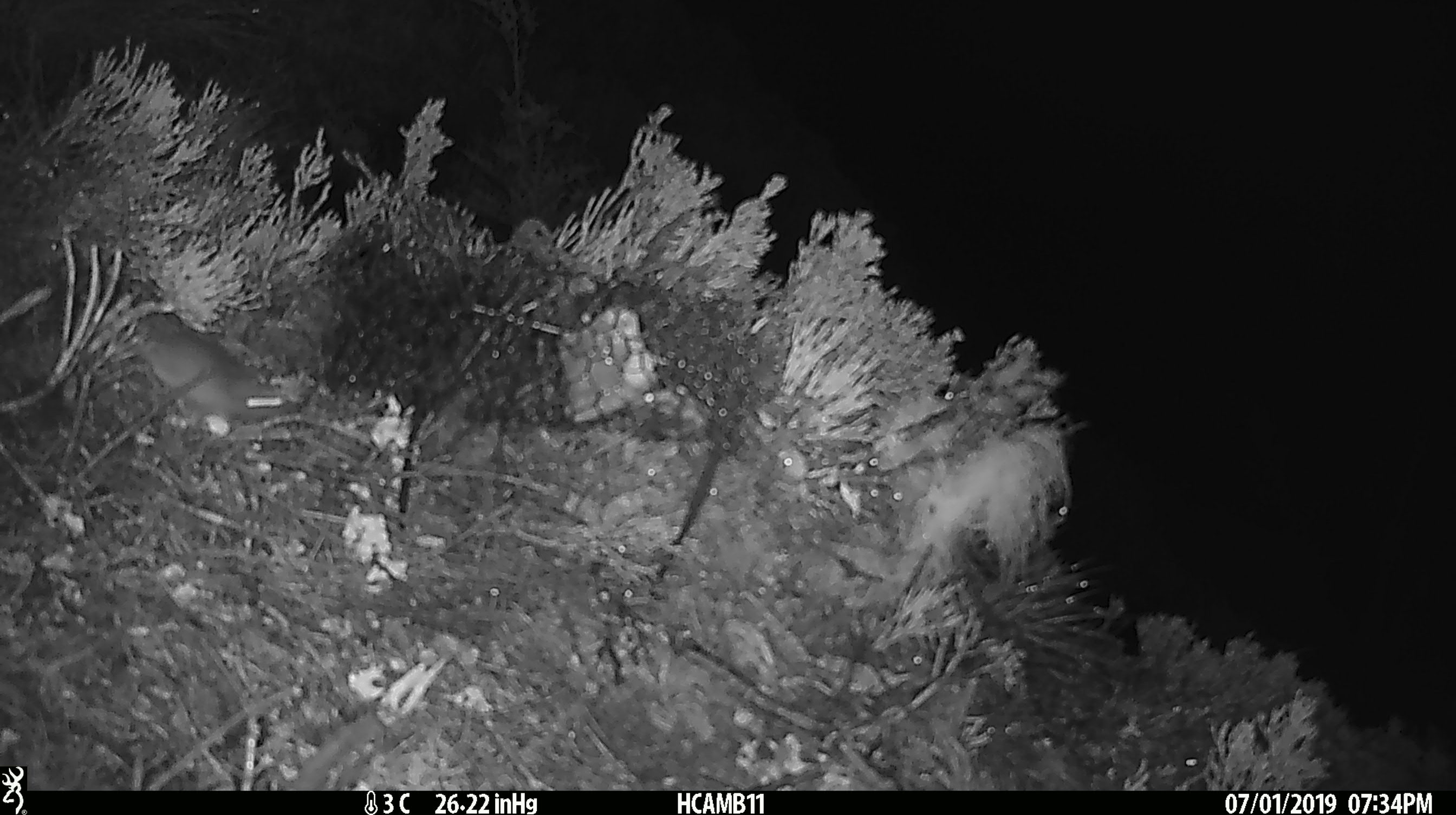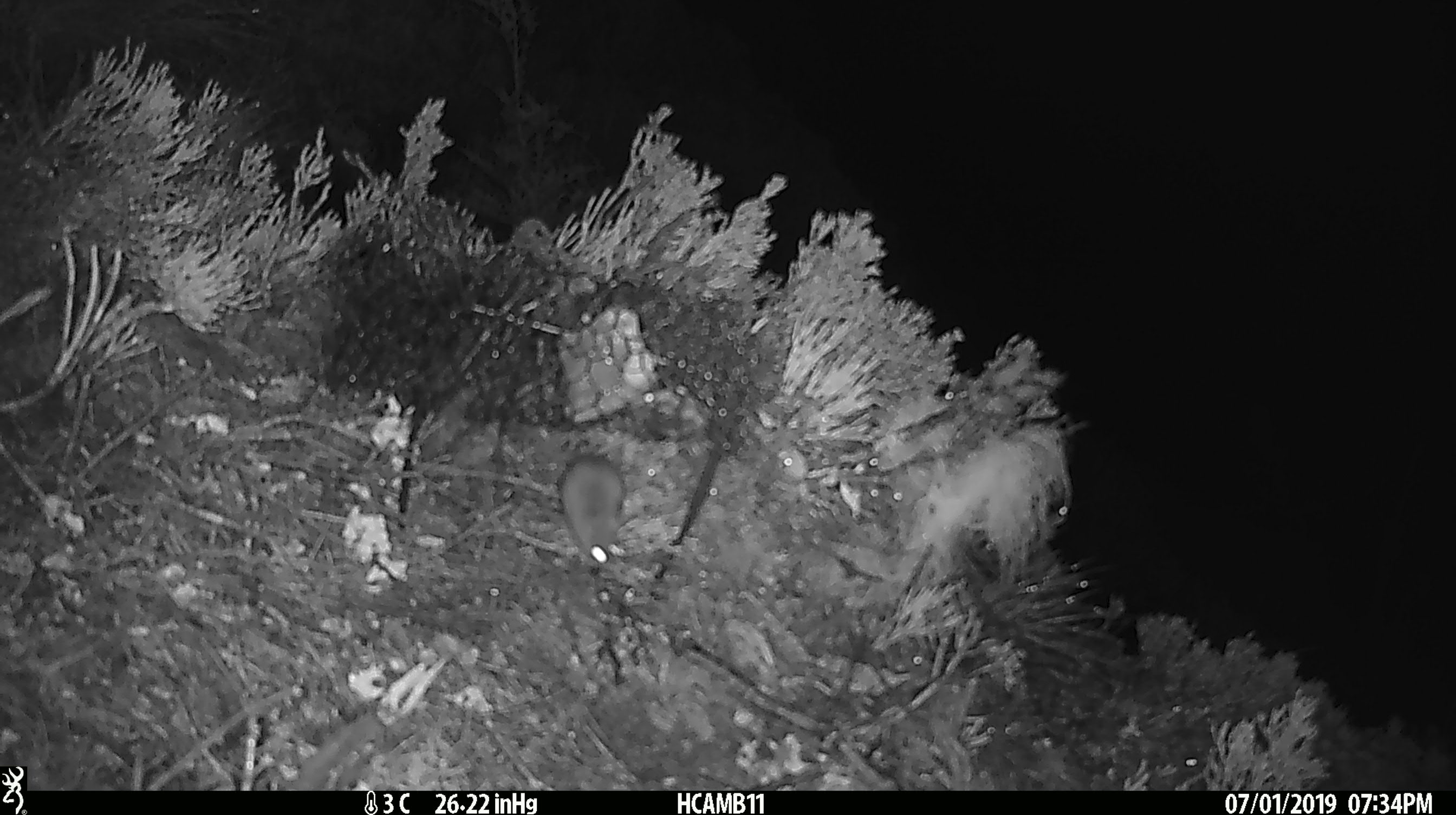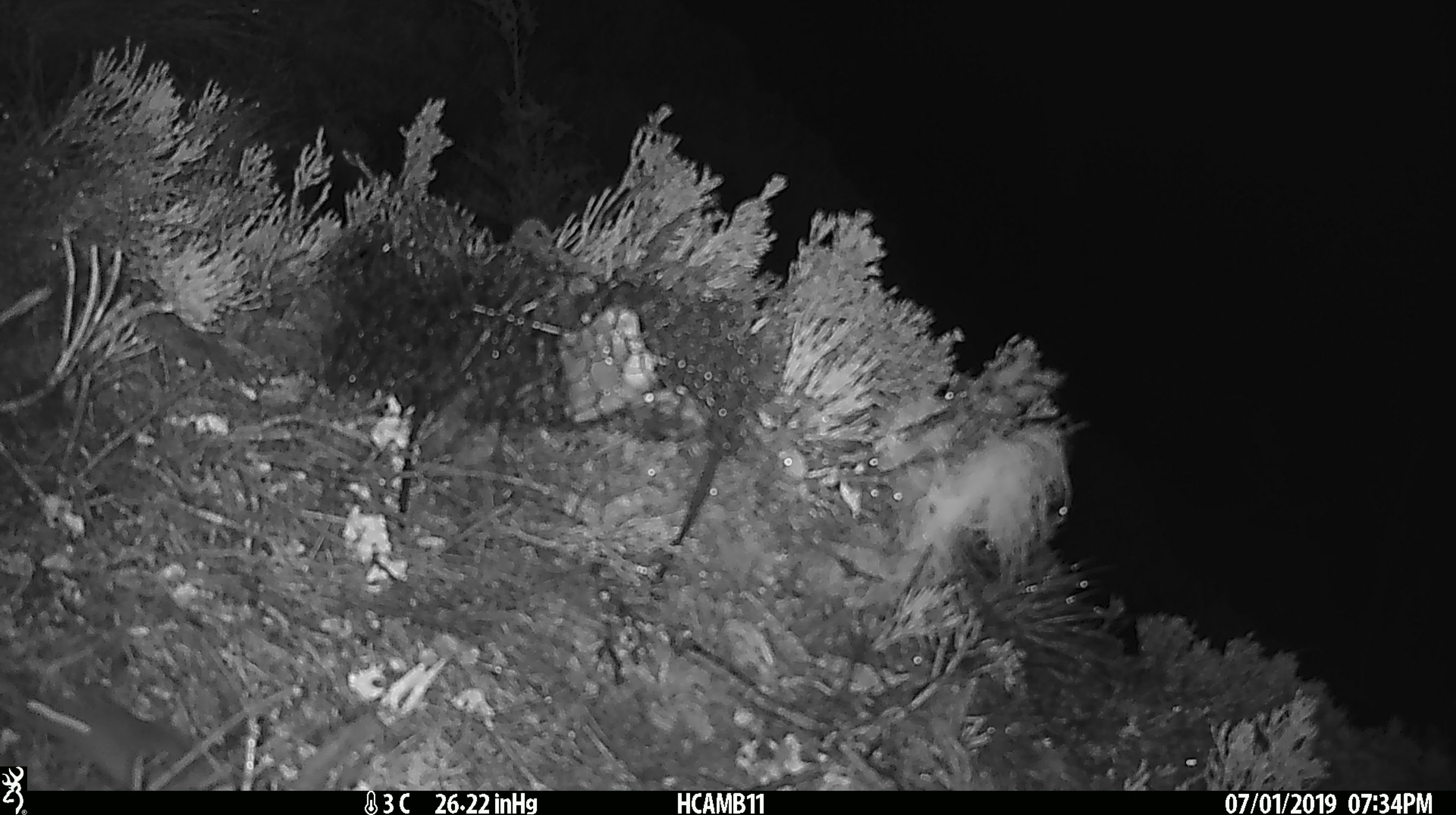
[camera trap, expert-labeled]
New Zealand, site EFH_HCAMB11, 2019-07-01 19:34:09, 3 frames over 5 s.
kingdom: Animalia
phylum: Chordata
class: Mammalia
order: Rodentia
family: Muridae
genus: Mus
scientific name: Mus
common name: mouse